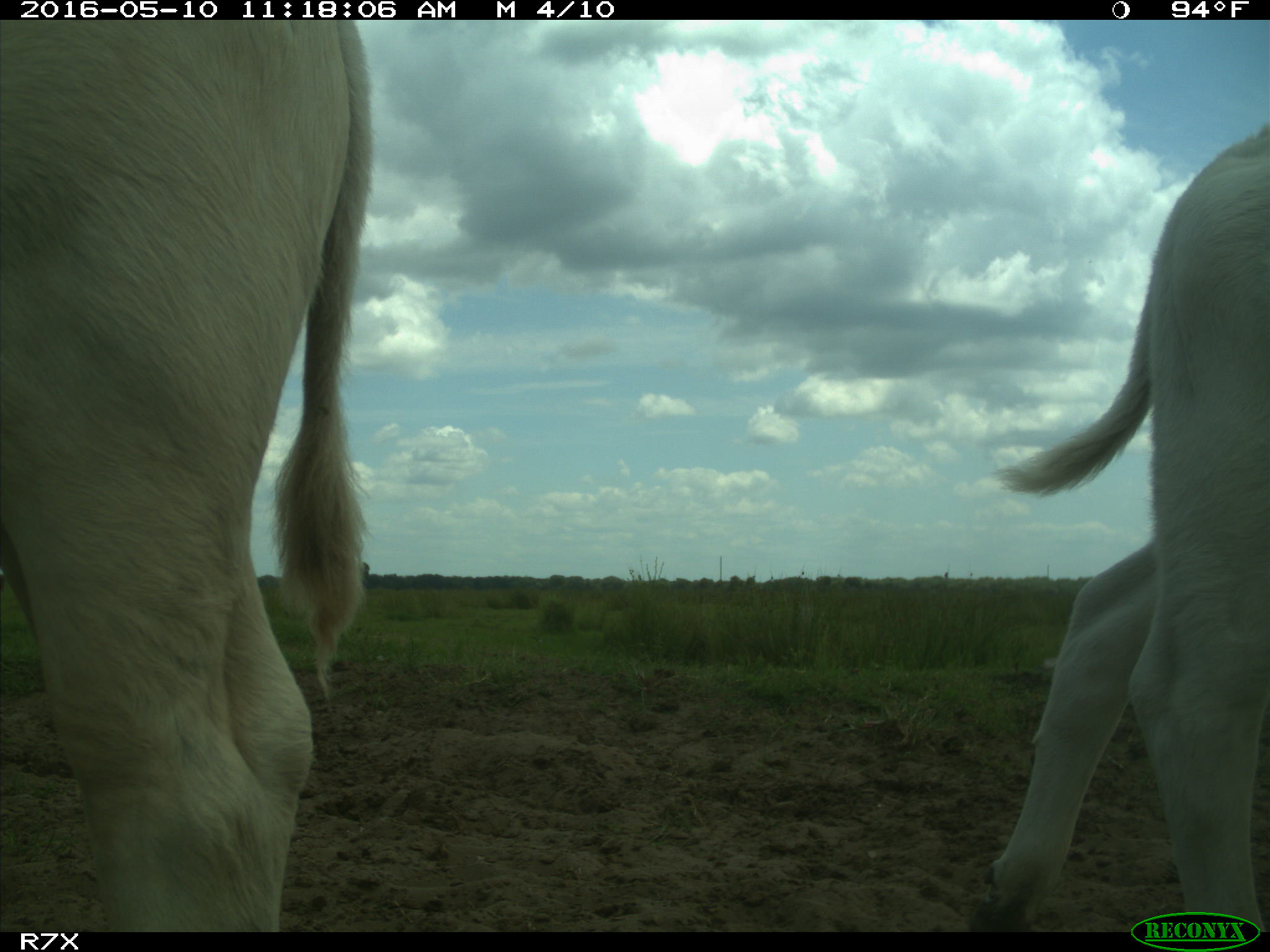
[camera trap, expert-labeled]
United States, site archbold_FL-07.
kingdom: Animalia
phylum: Chordata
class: Mammalia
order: Artiodactyla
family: Bovidae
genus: Bos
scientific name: Bos taurus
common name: domestic cow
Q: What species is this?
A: Bos taurus (domestic cow).